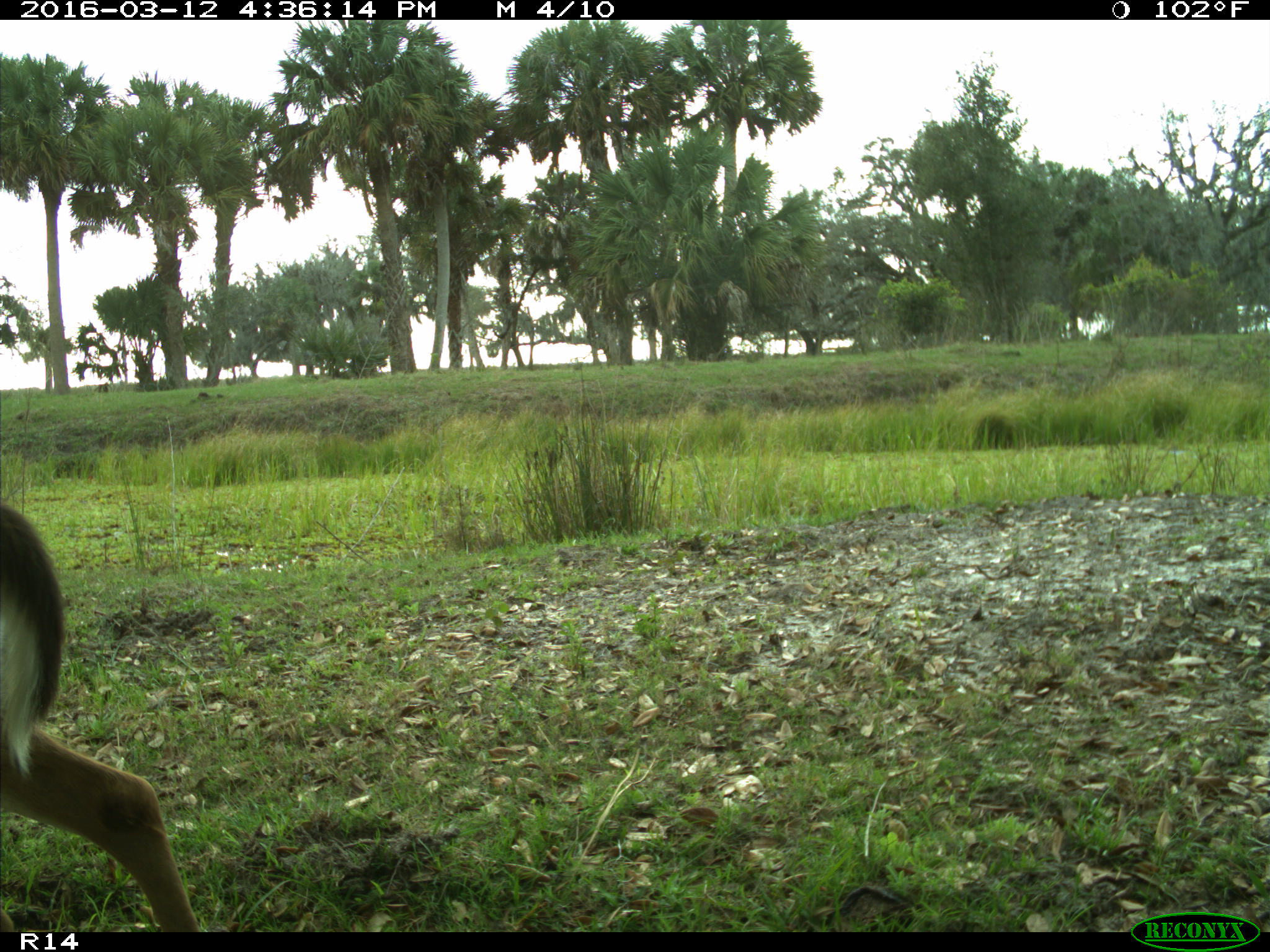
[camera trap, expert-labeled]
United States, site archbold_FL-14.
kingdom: Animalia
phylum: Chordata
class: Mammalia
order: Artiodactyla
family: Cervidae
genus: Odocoileus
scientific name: Odocoileus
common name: deer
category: unidentified deer